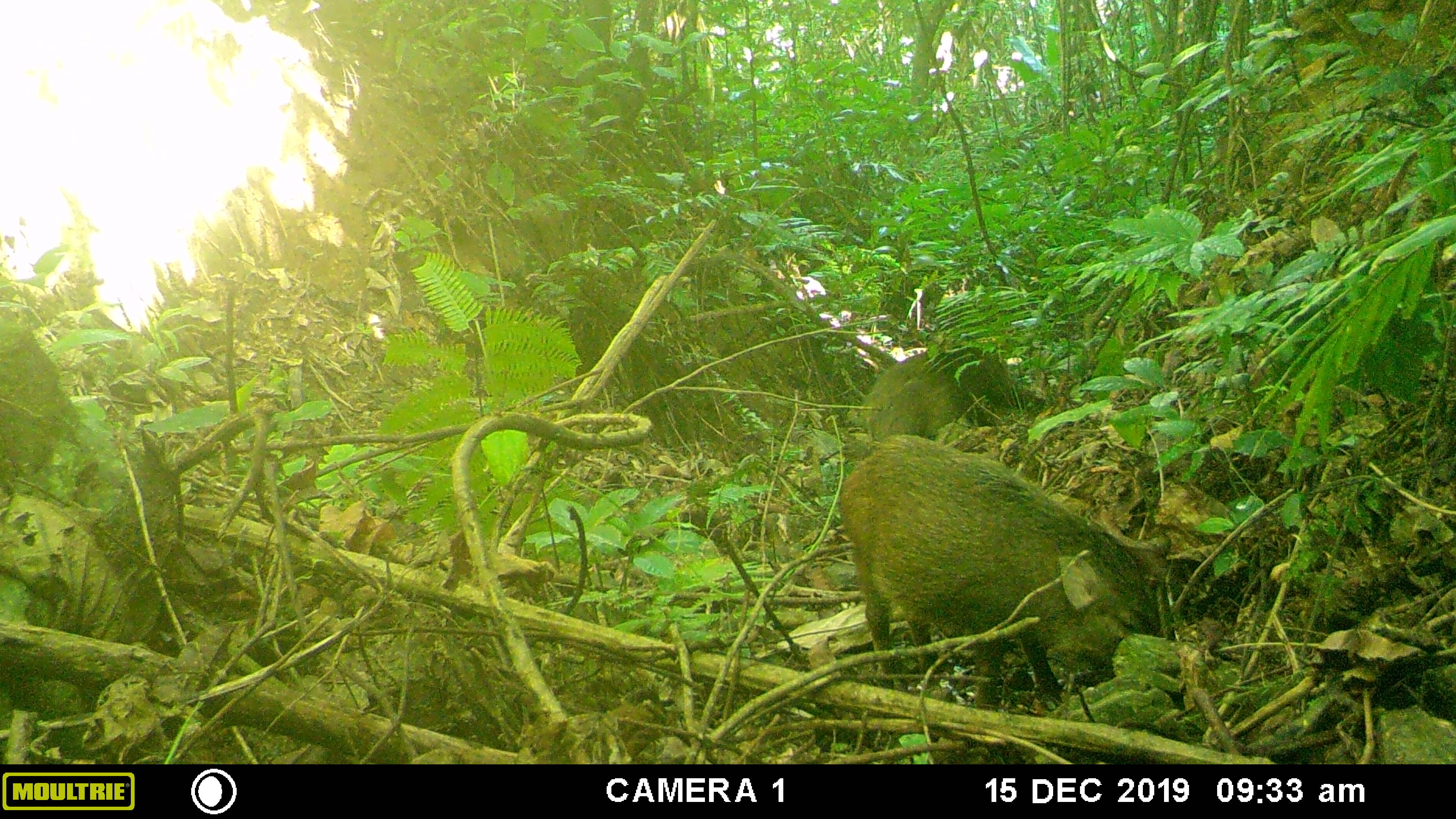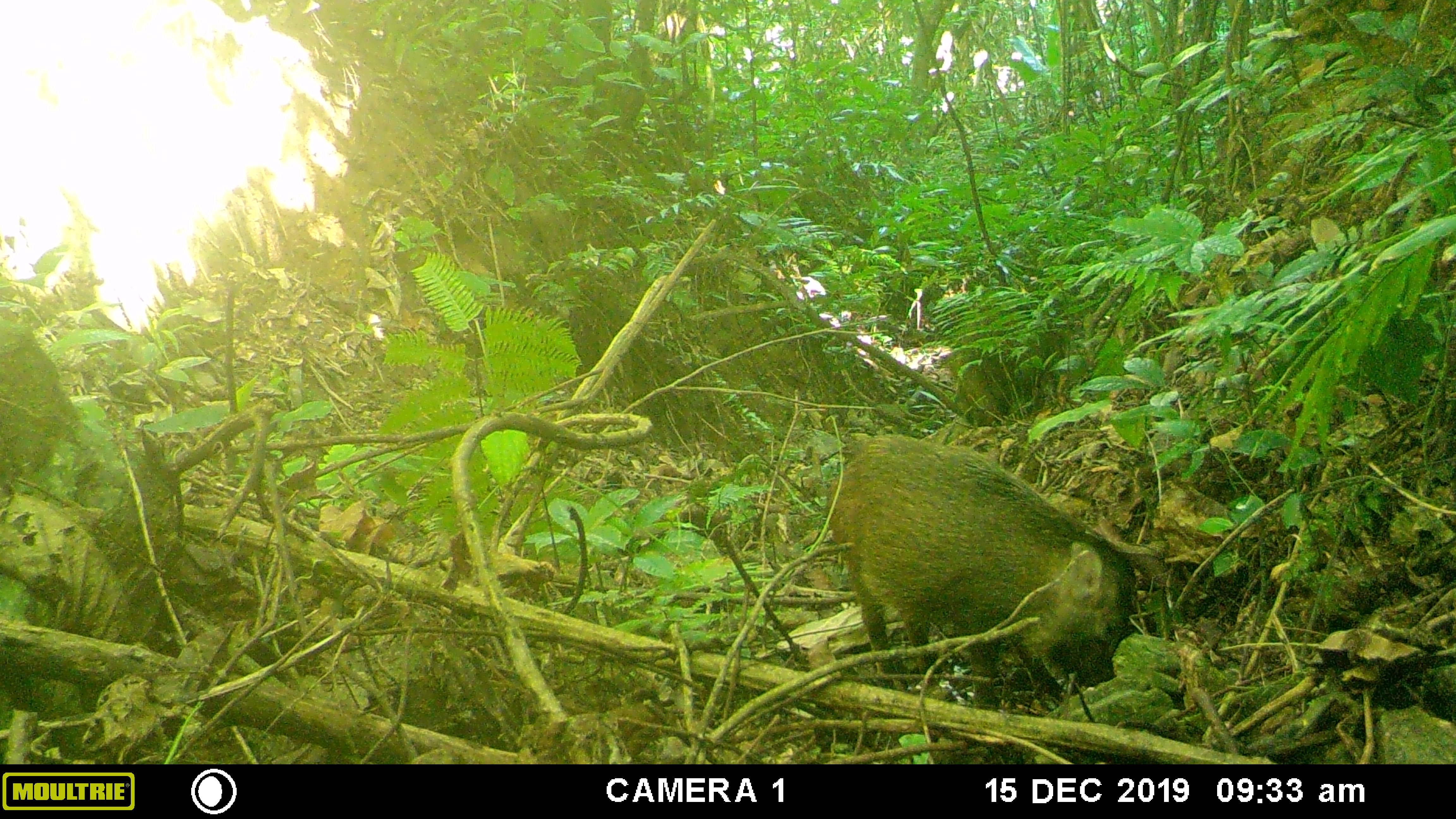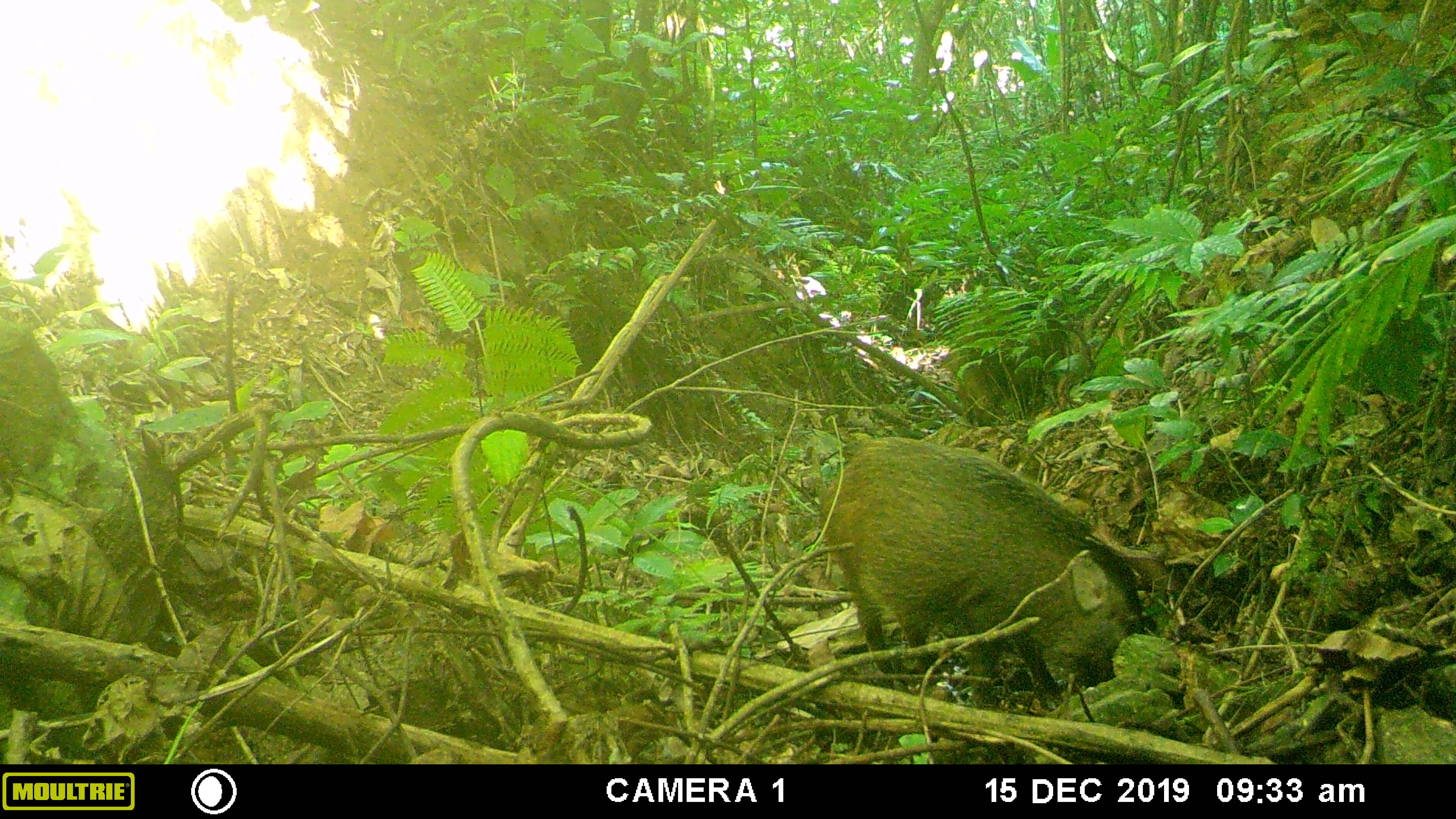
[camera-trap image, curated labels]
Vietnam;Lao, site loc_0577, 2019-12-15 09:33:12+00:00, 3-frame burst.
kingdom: Animalia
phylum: Chordata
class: Mammalia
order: Artiodactyla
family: Suidae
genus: Sus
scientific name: Sus scrofa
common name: eurasian wild pig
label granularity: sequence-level